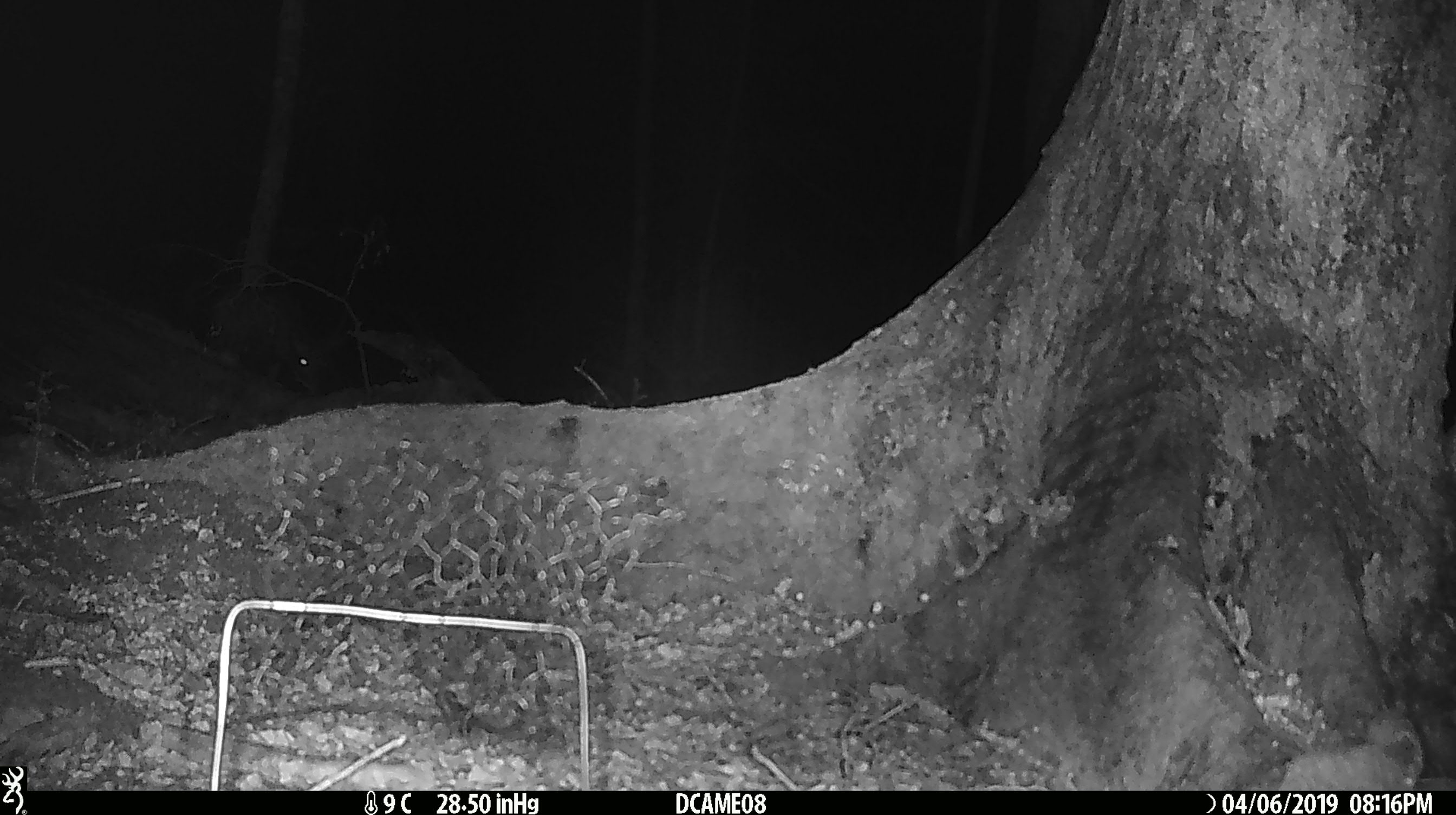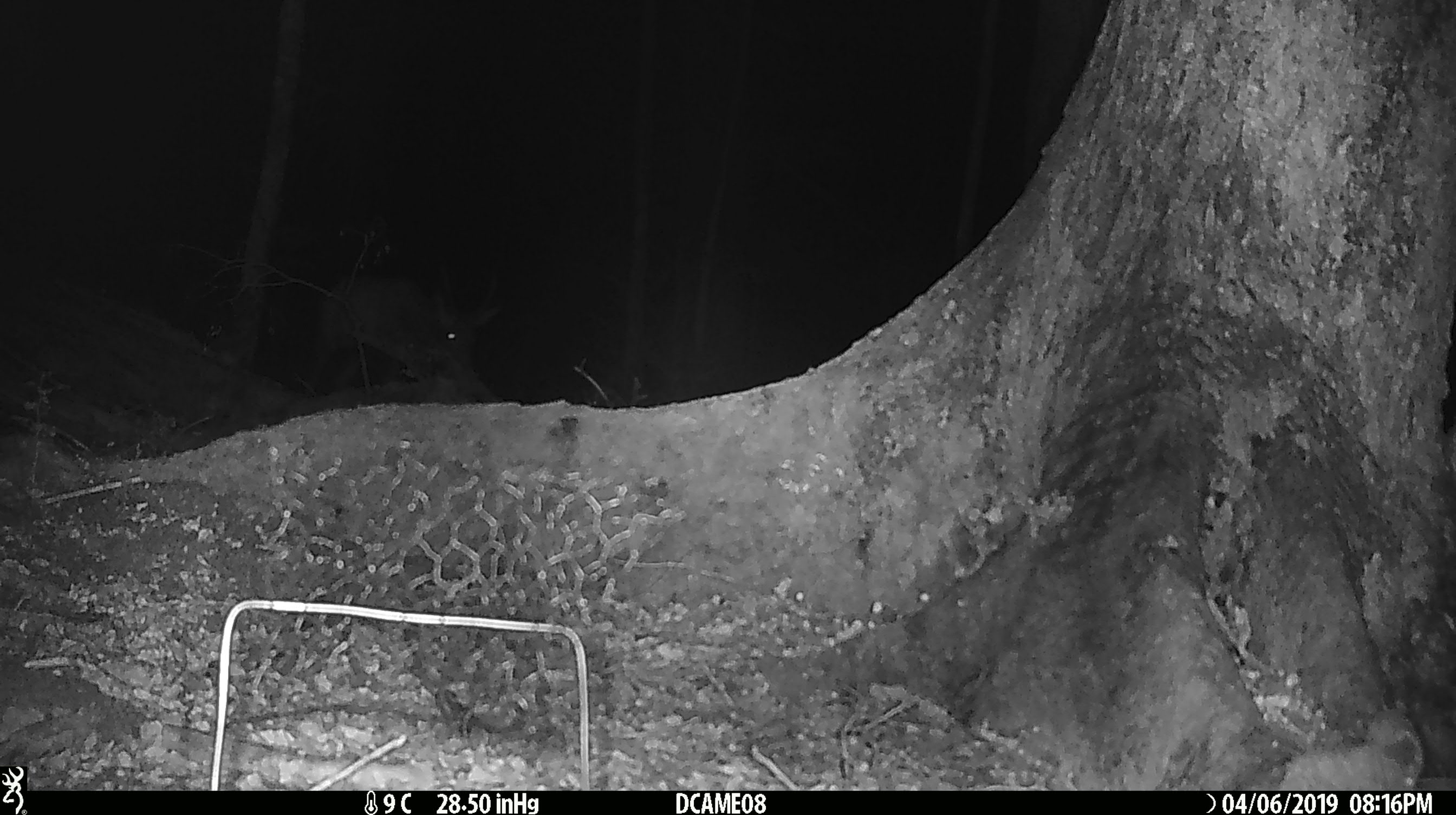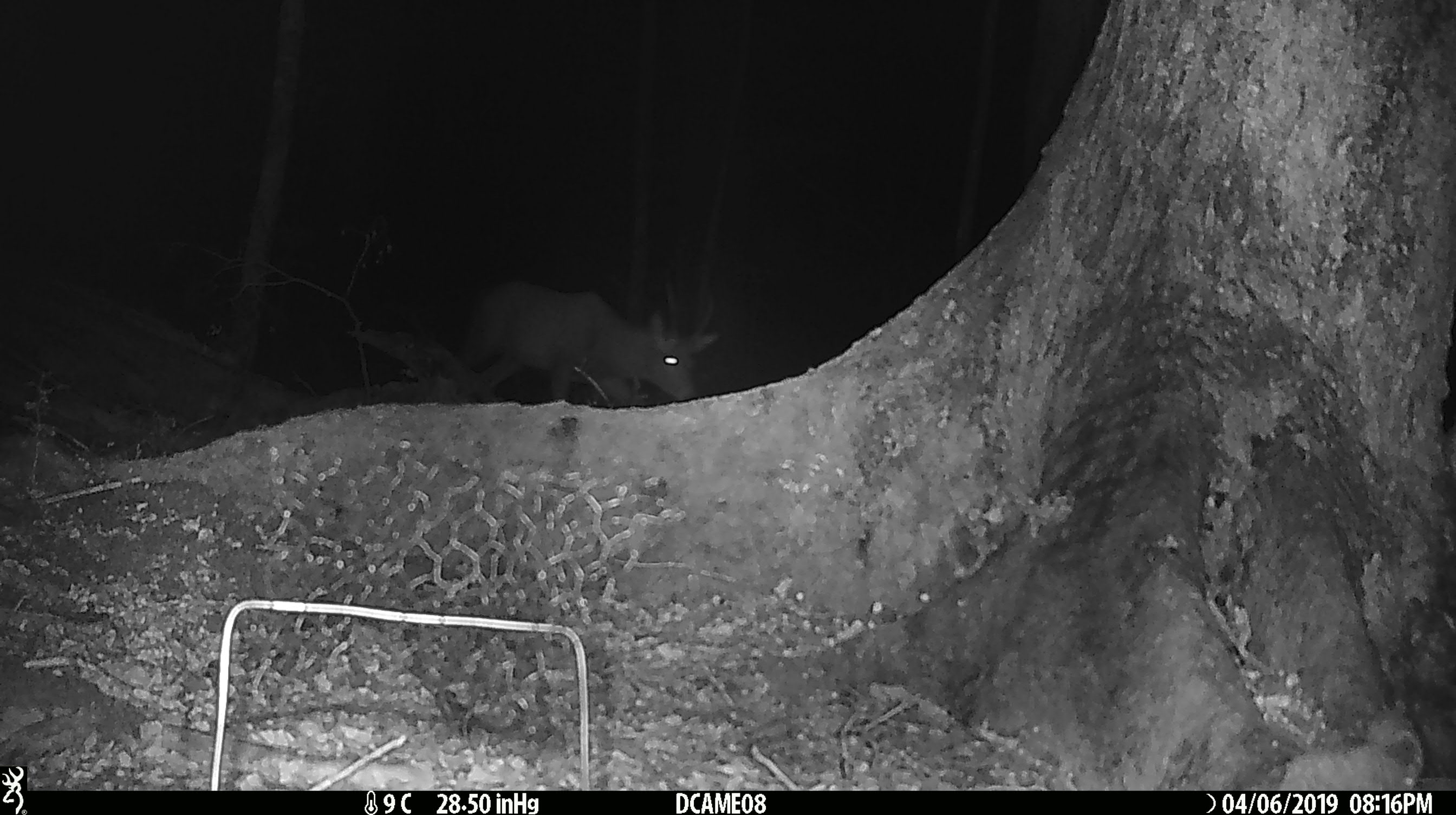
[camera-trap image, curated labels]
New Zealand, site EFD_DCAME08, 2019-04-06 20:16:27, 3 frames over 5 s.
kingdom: Animalia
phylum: Chordata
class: Mammalia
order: Artiodactyla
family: Cervidae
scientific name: Cervidae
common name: deer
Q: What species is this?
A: Deer (Cervidae).